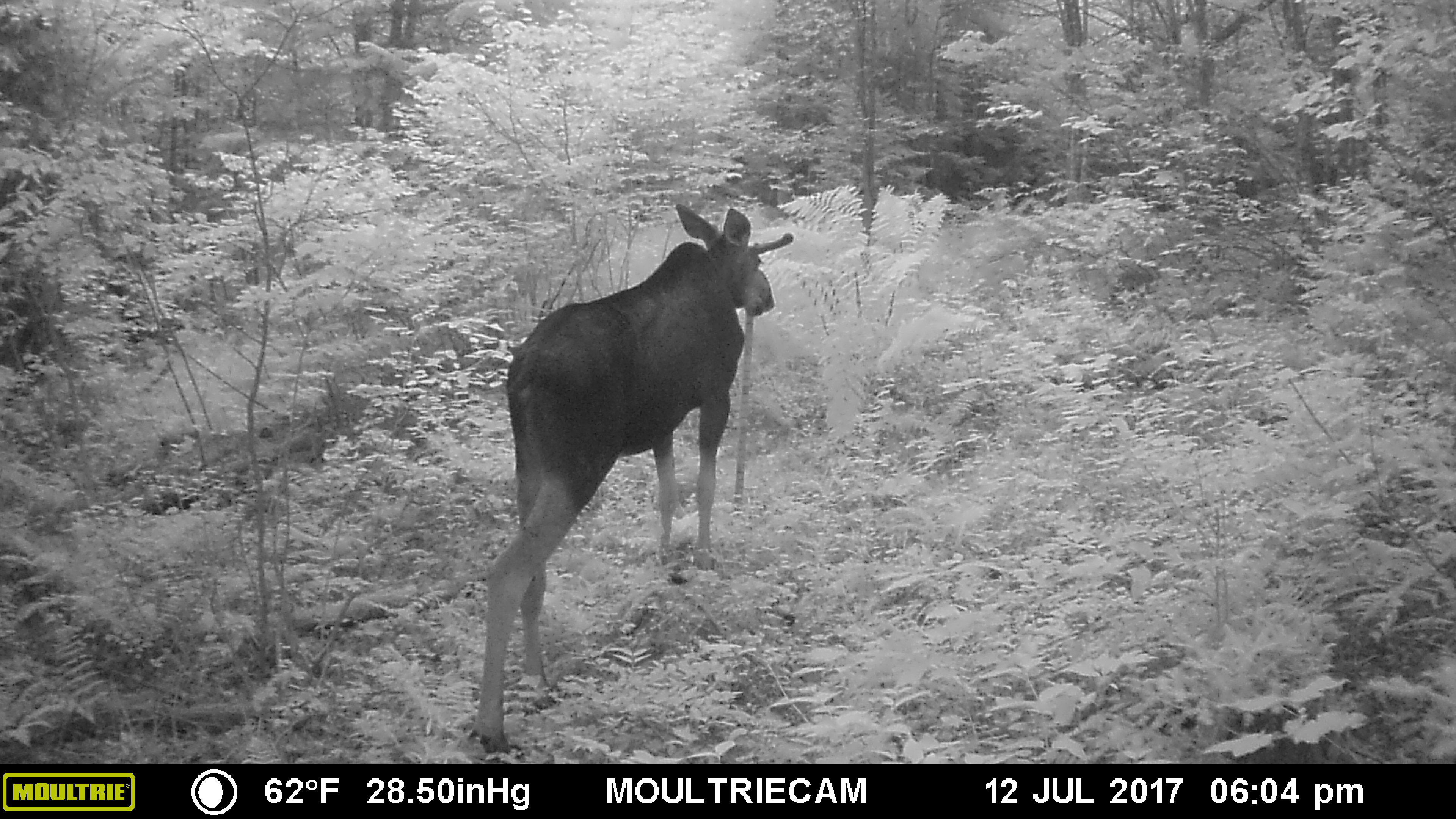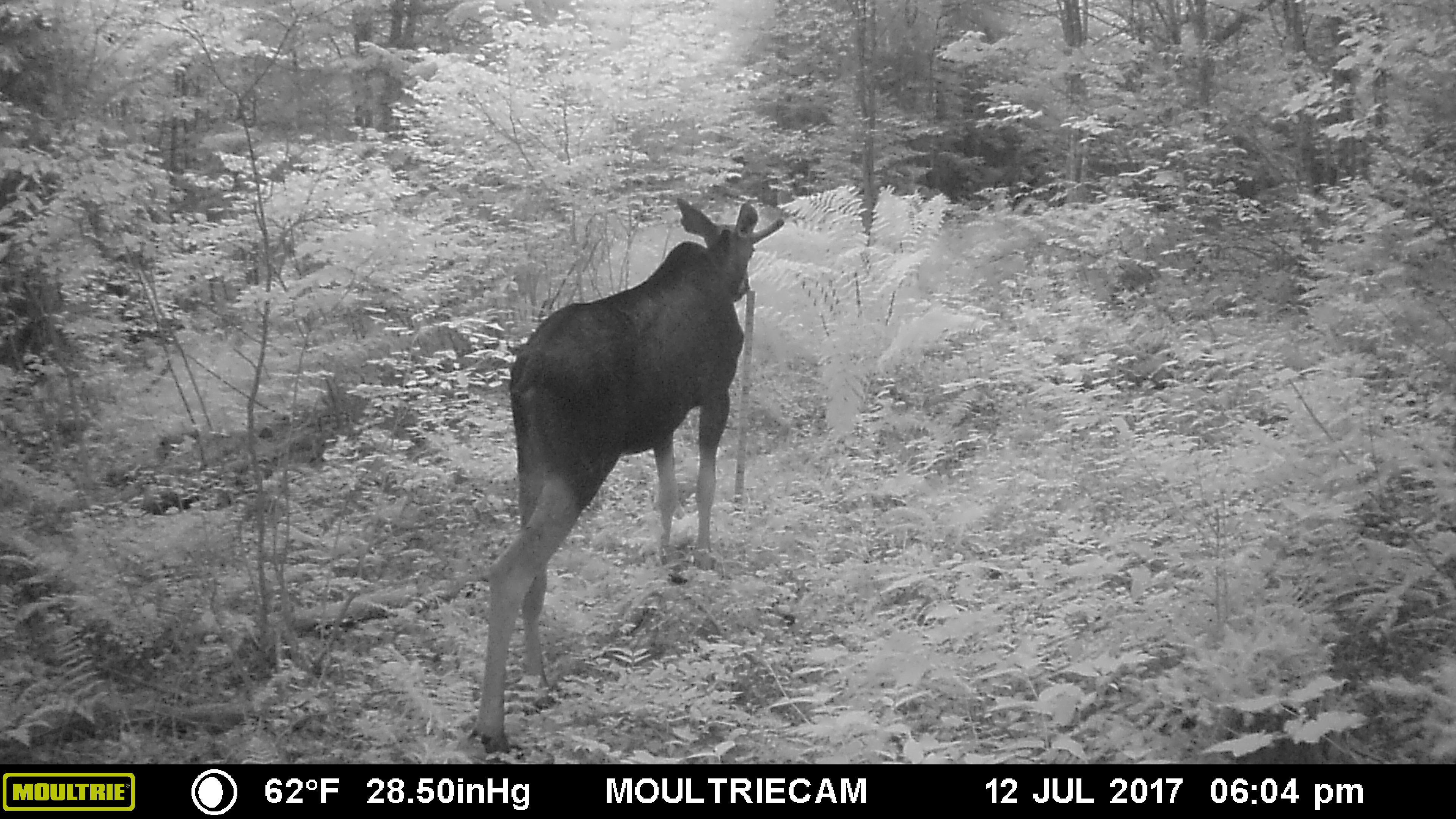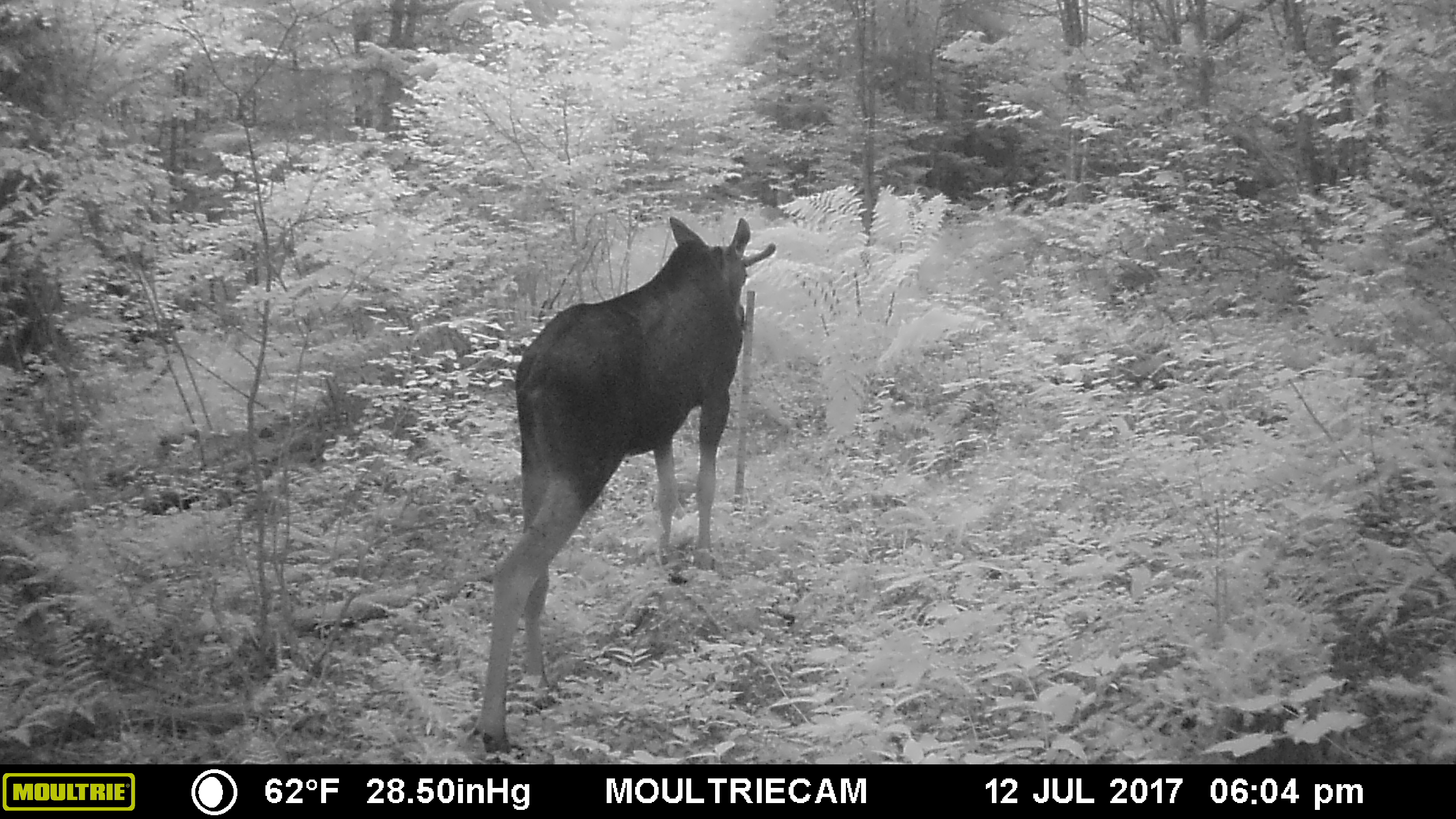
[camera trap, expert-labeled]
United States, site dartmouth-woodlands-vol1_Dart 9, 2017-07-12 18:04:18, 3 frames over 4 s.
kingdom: Animalia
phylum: Chordata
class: Mammalia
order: Artiodactyla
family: Cervidae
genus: Alces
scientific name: Alces alces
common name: moose